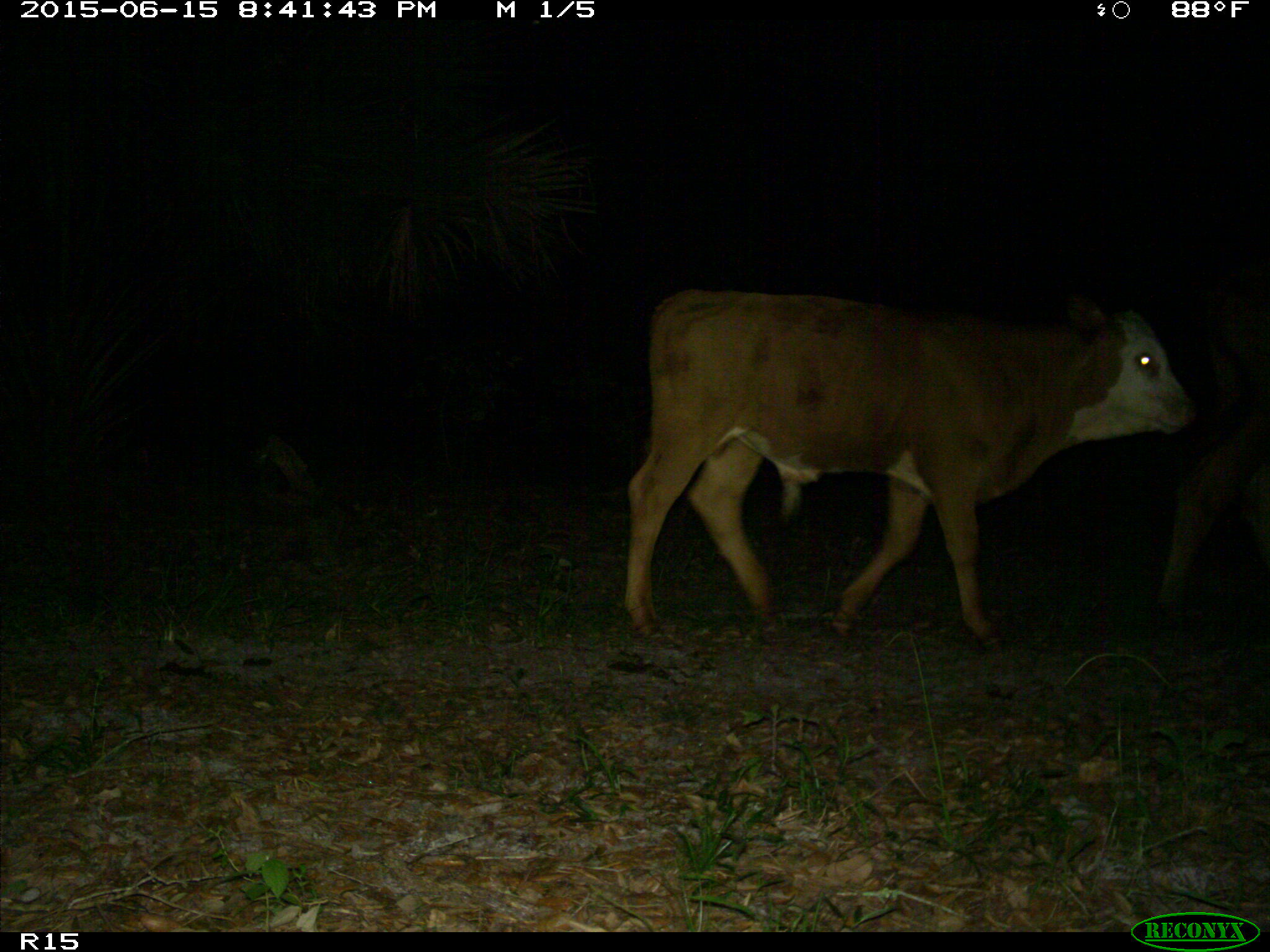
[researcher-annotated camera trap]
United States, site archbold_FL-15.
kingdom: Animalia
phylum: Chordata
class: Mammalia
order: Artiodactyla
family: Bovidae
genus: Bos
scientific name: Bos taurus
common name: domestic cow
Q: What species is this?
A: Bos taurus (domestic cow).